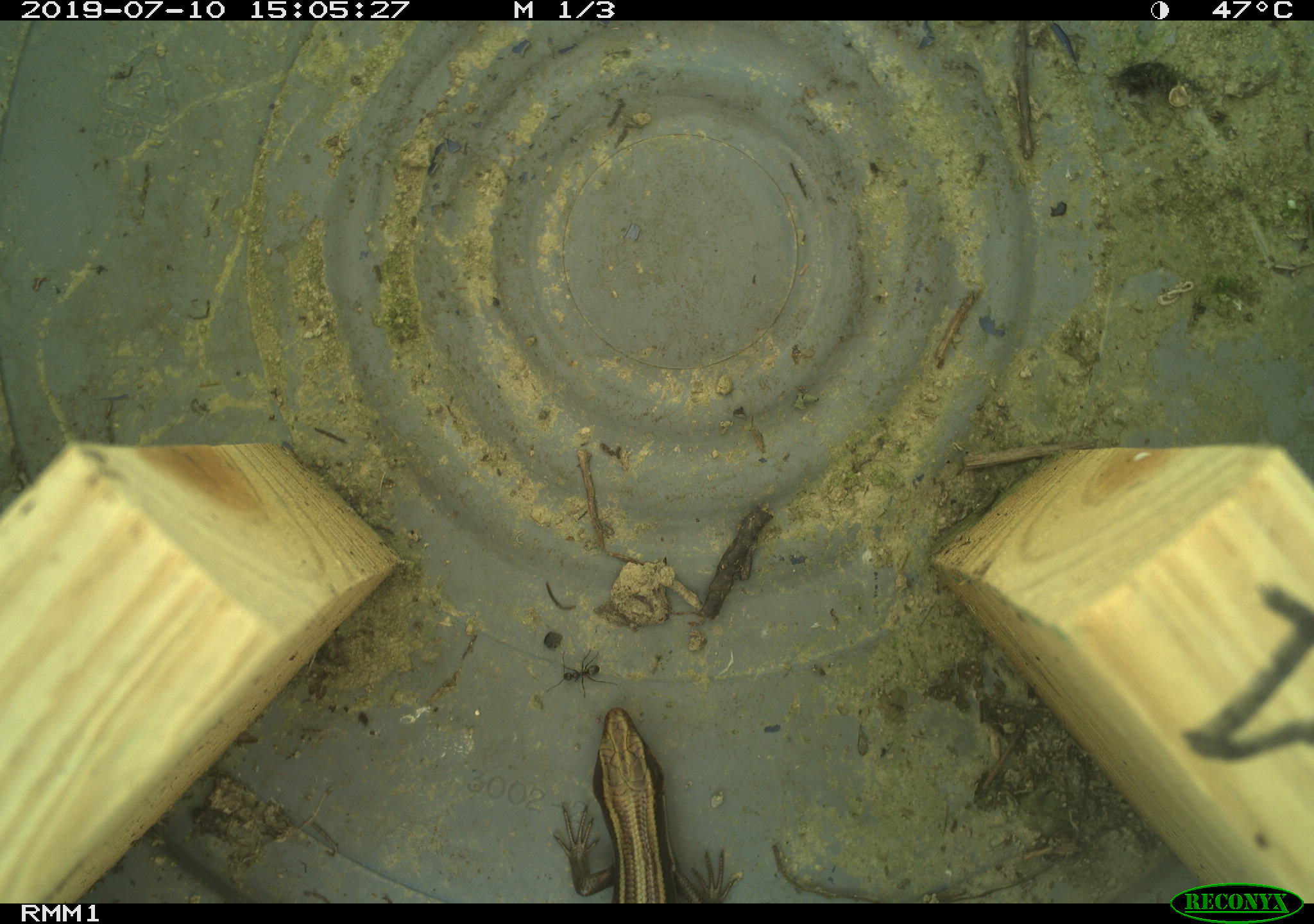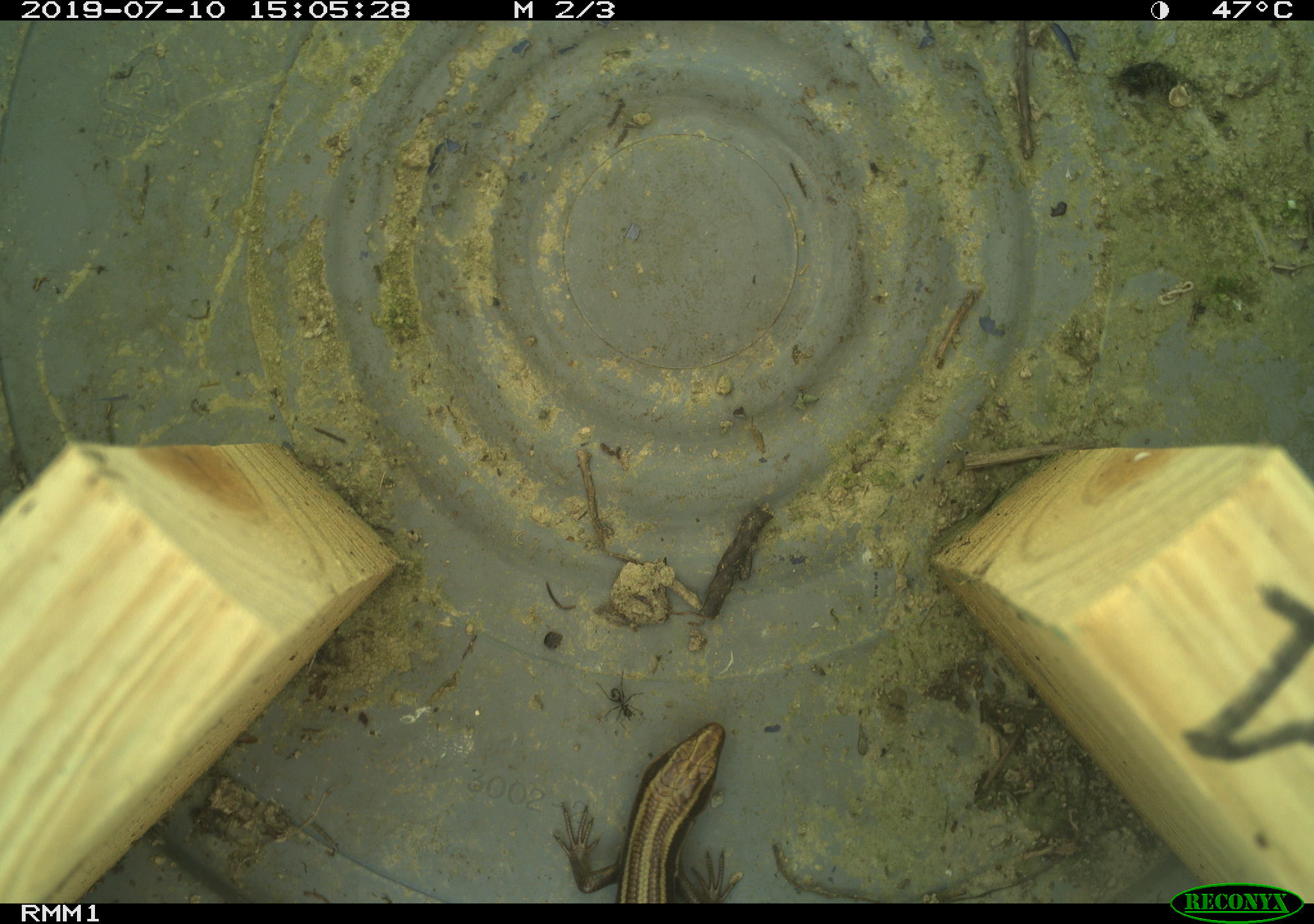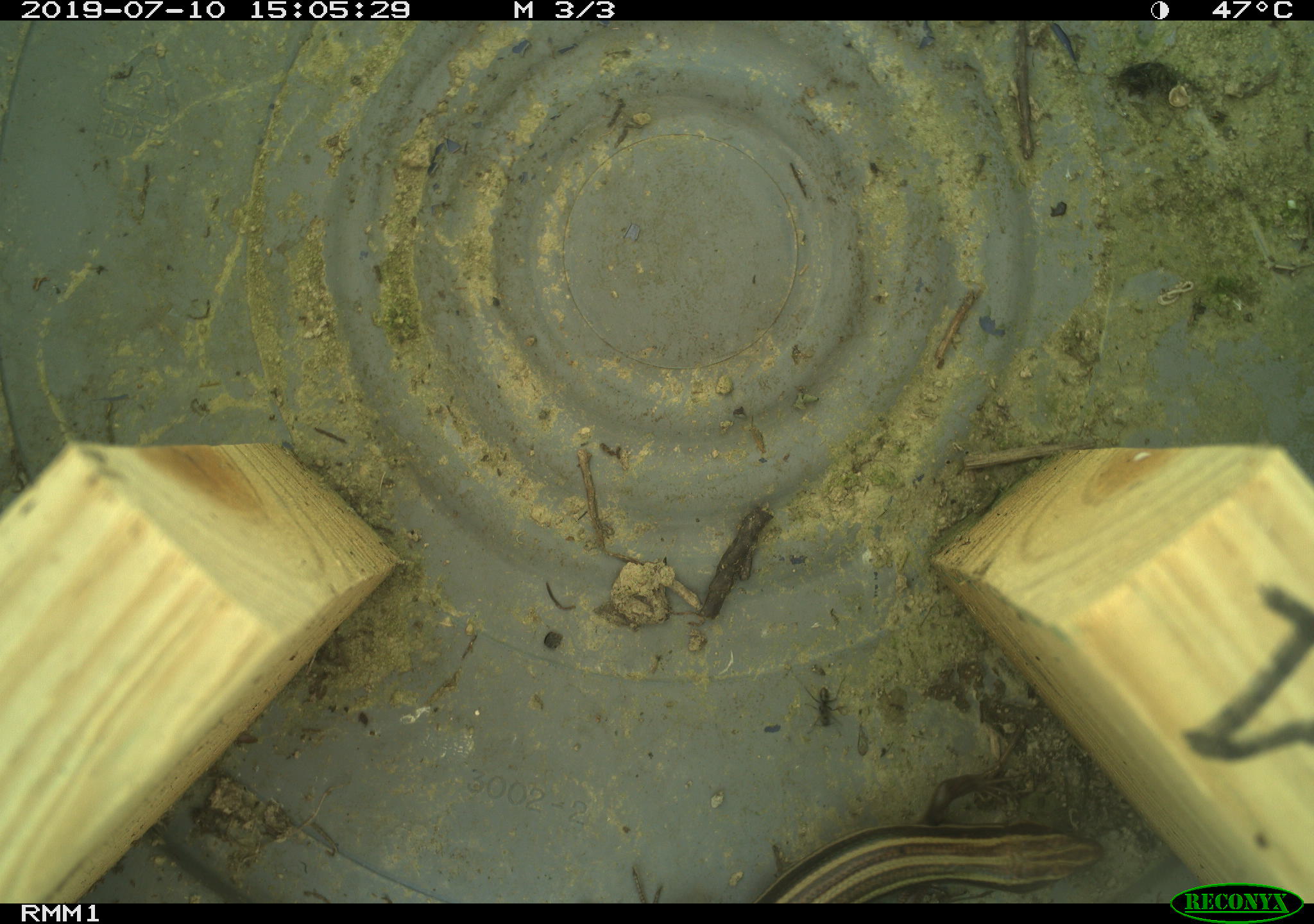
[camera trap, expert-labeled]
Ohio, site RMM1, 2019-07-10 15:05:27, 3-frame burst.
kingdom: Animalia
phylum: Chordata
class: Reptilia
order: Squamata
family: Scincidae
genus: Plestiodon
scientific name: Plestiodon fasciatus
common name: common five-lined skink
Common five-lined skink (Plestiodon fasciatus).